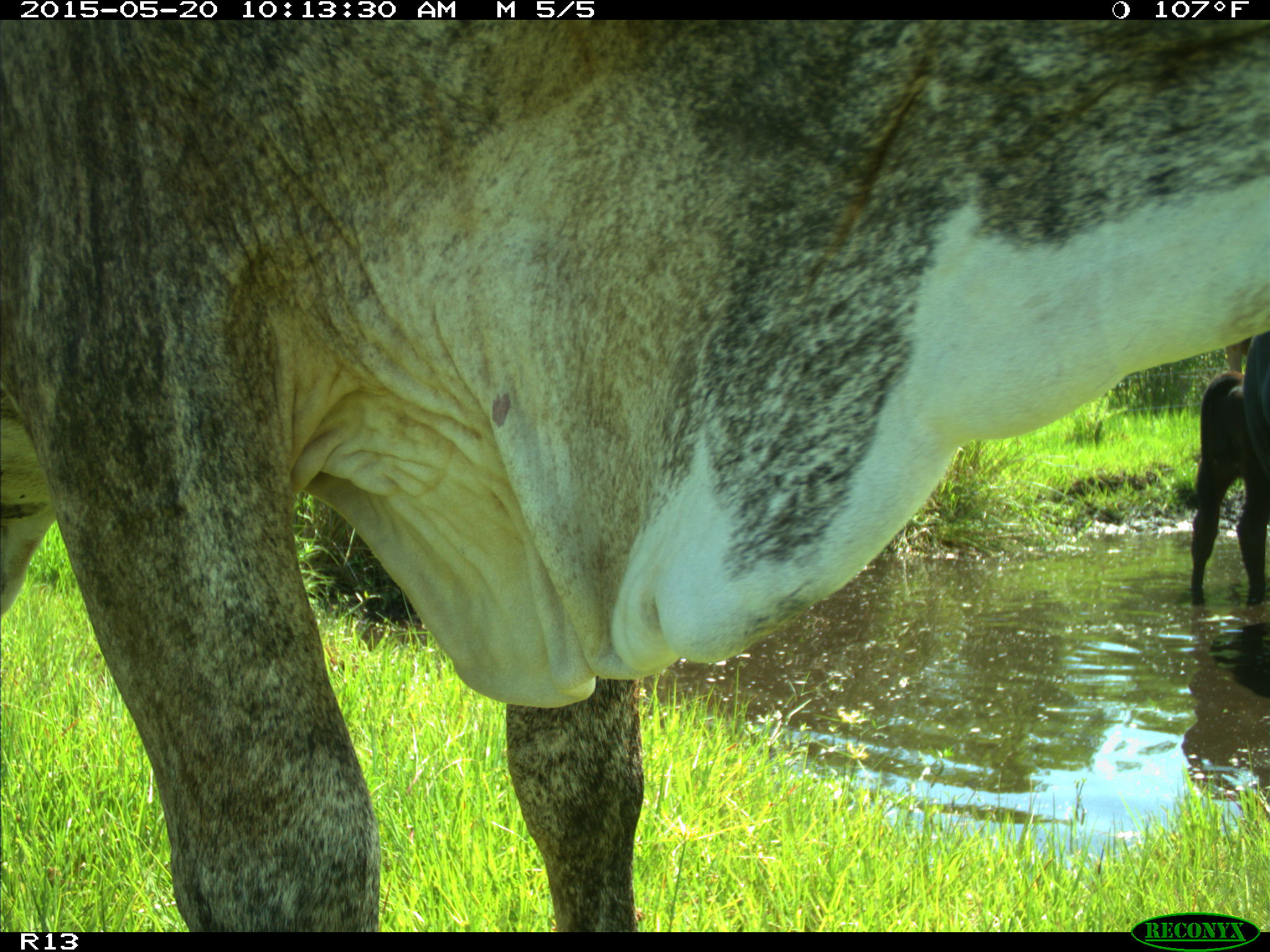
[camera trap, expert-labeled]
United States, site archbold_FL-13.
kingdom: Animalia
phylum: Chordata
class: Mammalia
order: Artiodactyla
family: Bovidae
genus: Bos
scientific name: Bos taurus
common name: domestic cow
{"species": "Bos taurus (domestic cow)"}